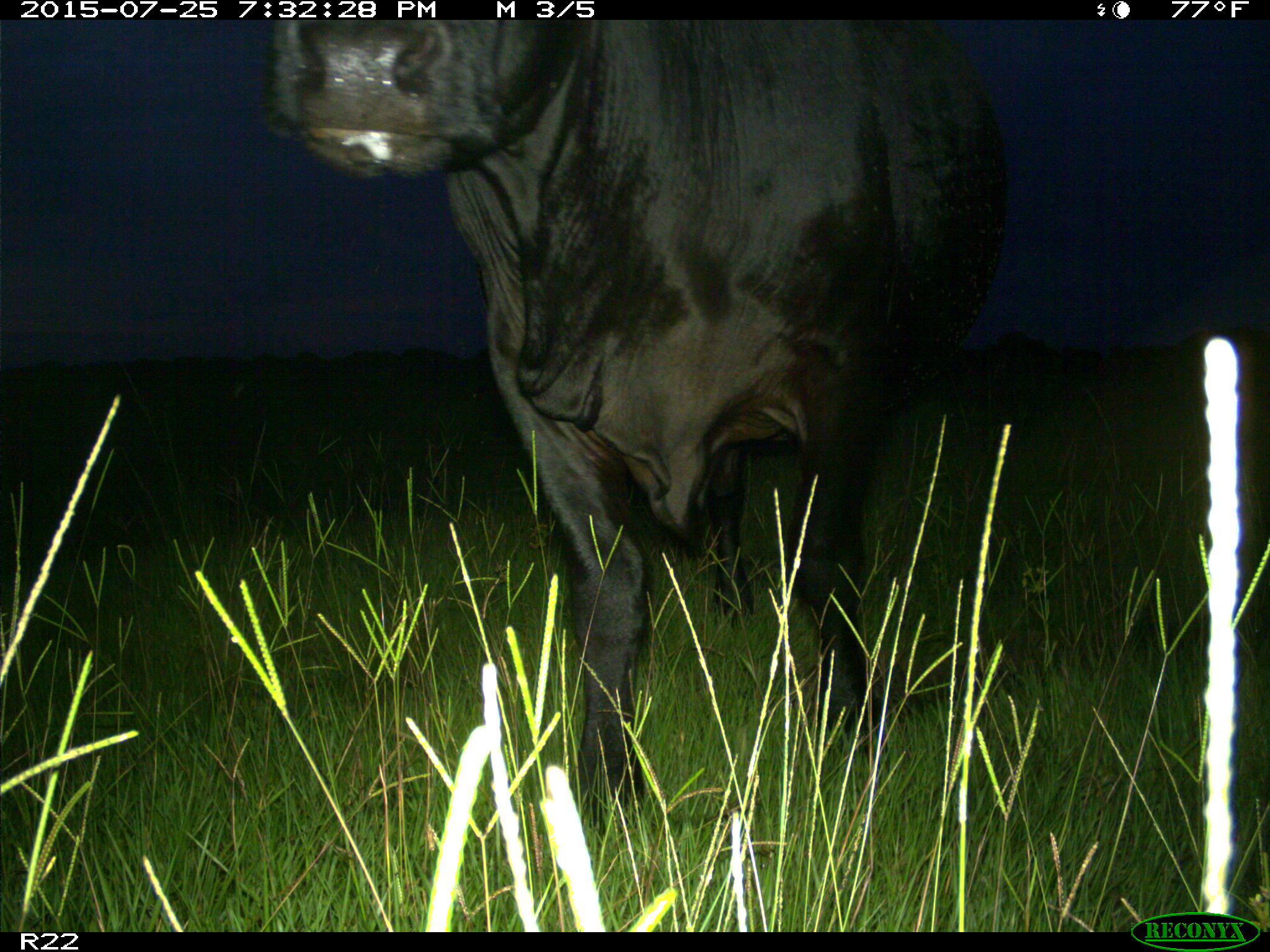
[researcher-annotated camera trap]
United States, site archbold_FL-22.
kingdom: Animalia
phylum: Chordata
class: Mammalia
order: Artiodactyla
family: Bovidae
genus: Bos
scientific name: Bos taurus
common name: domestic cow